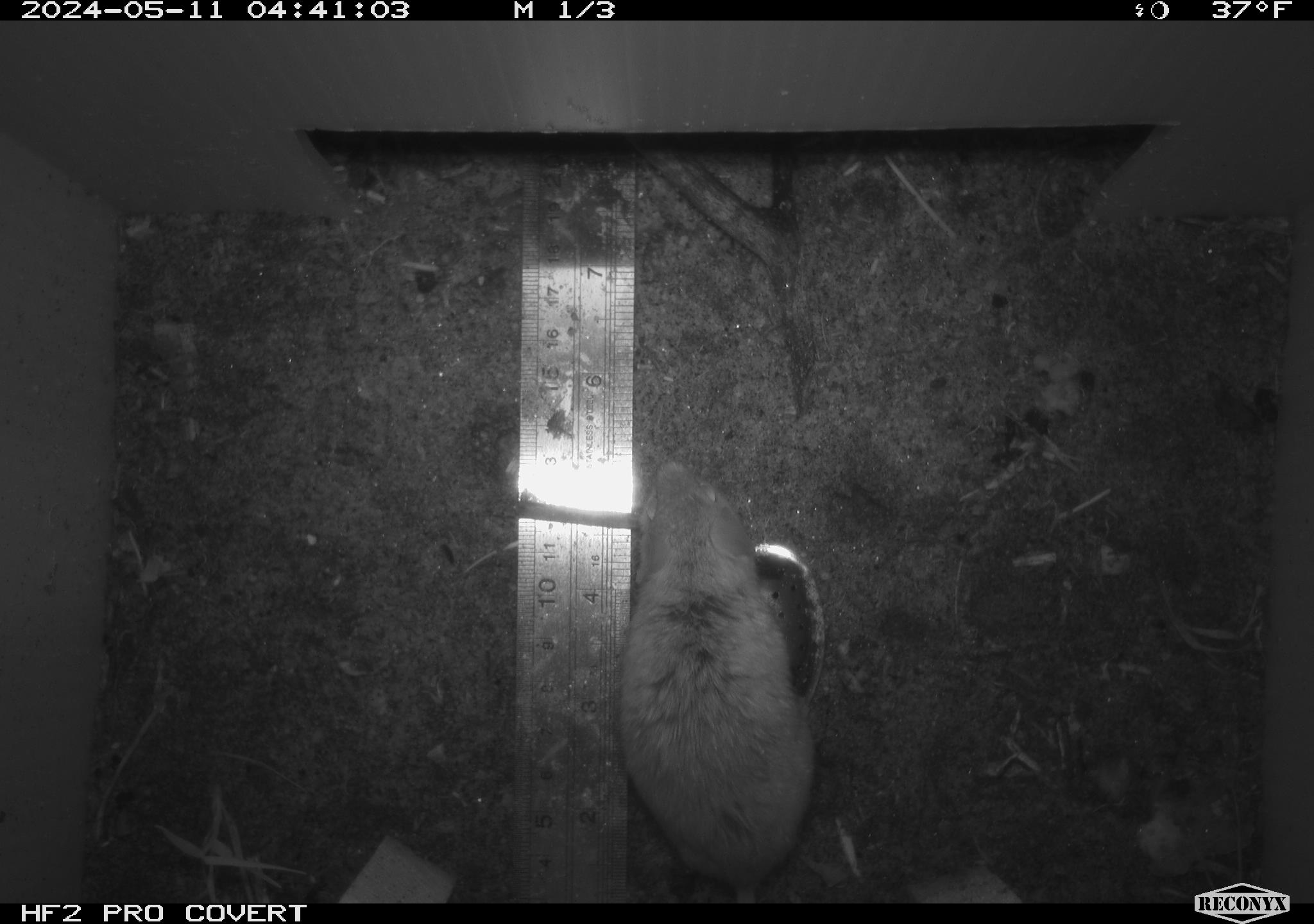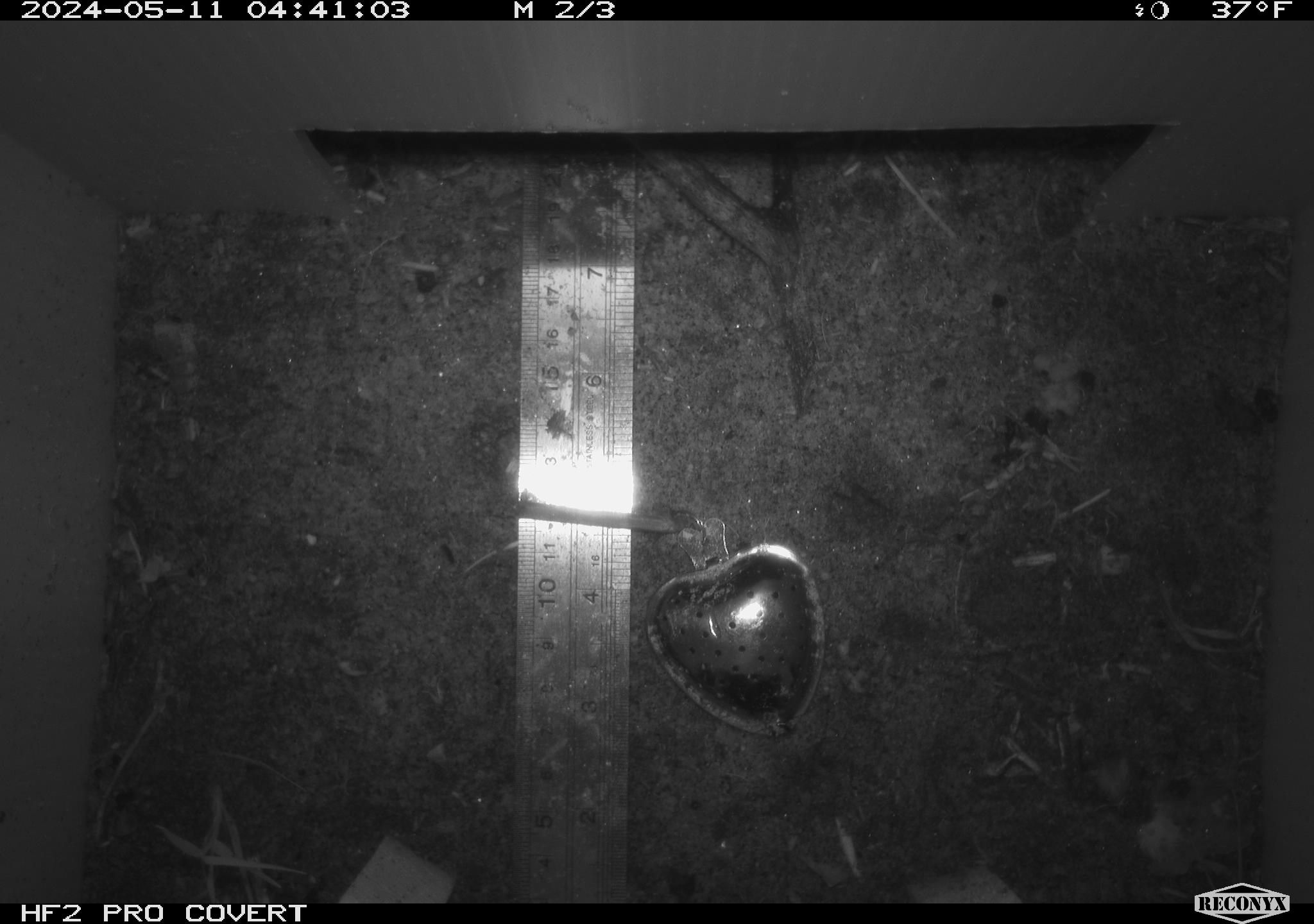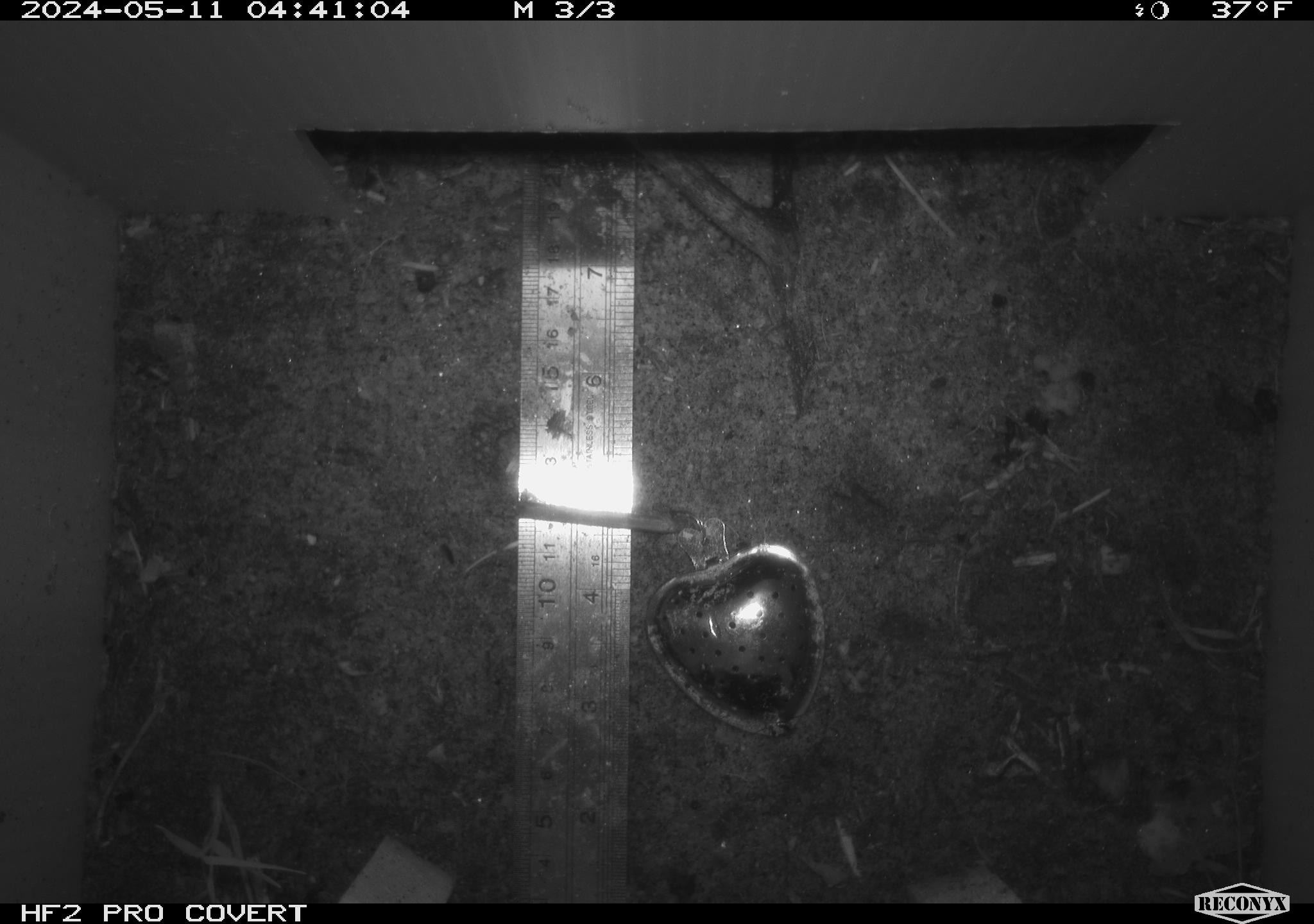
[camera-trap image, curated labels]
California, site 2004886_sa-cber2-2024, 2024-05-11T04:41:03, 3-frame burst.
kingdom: Animalia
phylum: Chordata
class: Mammalia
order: Rodentia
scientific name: Rodentia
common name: mouse species